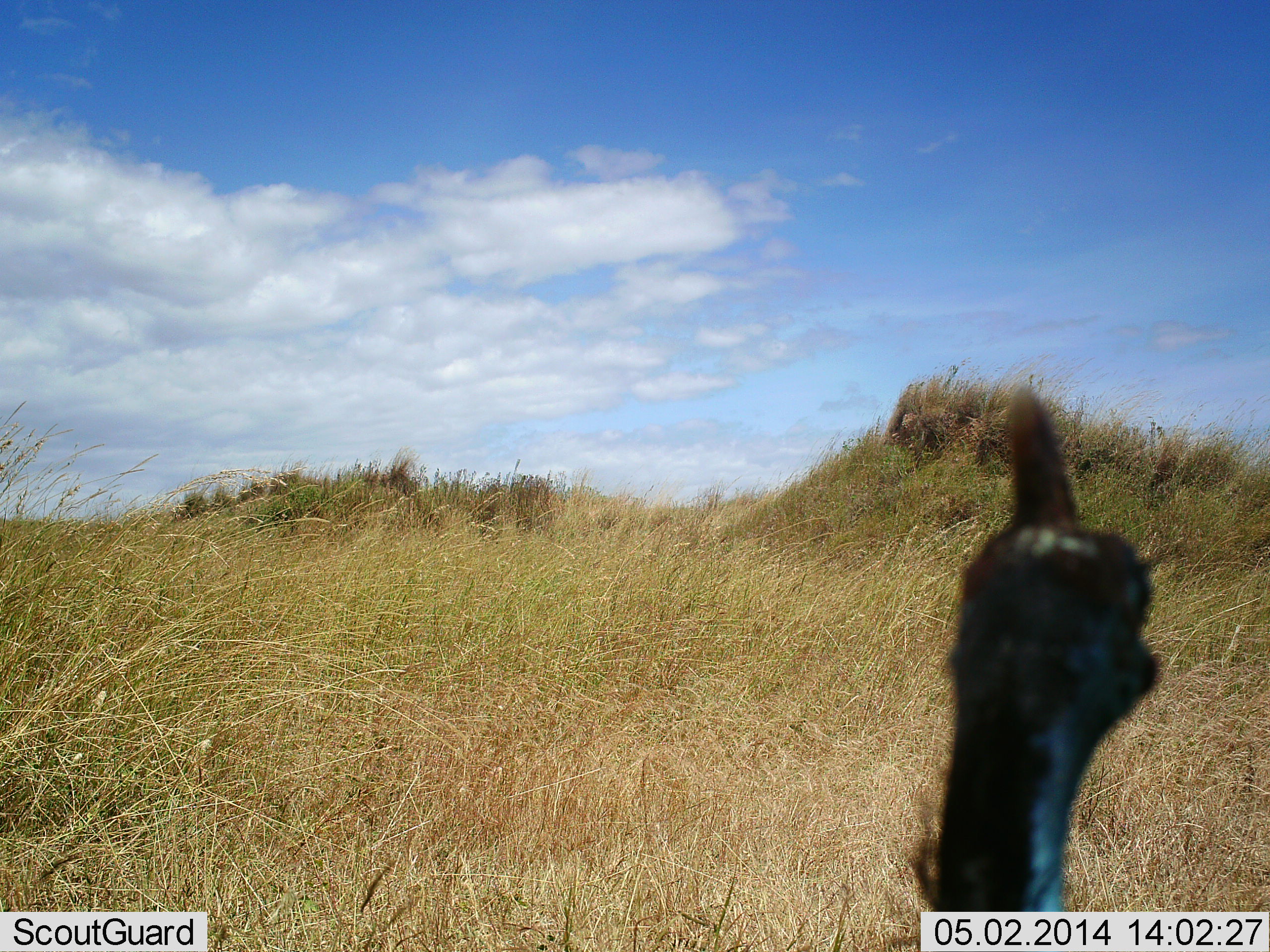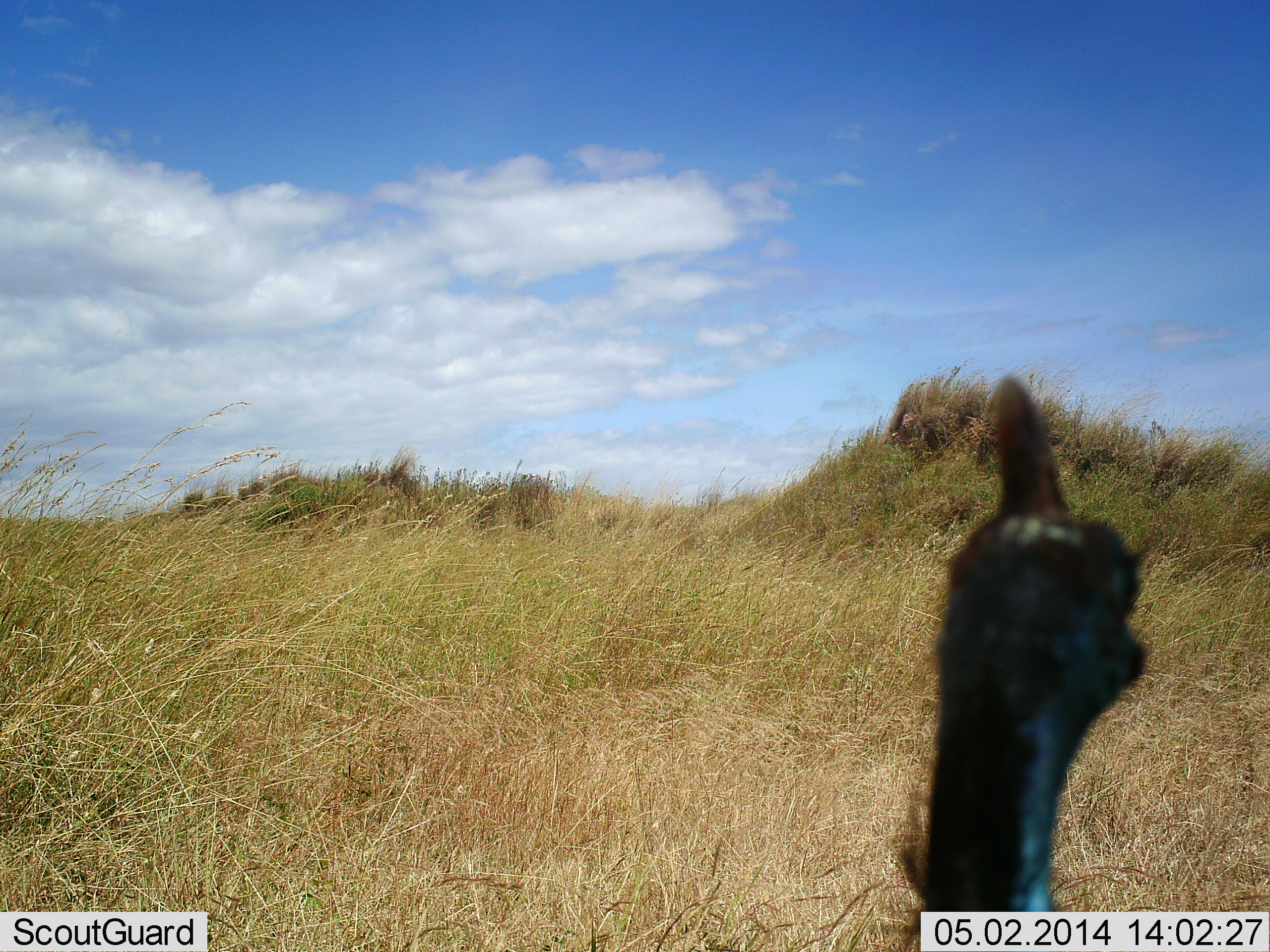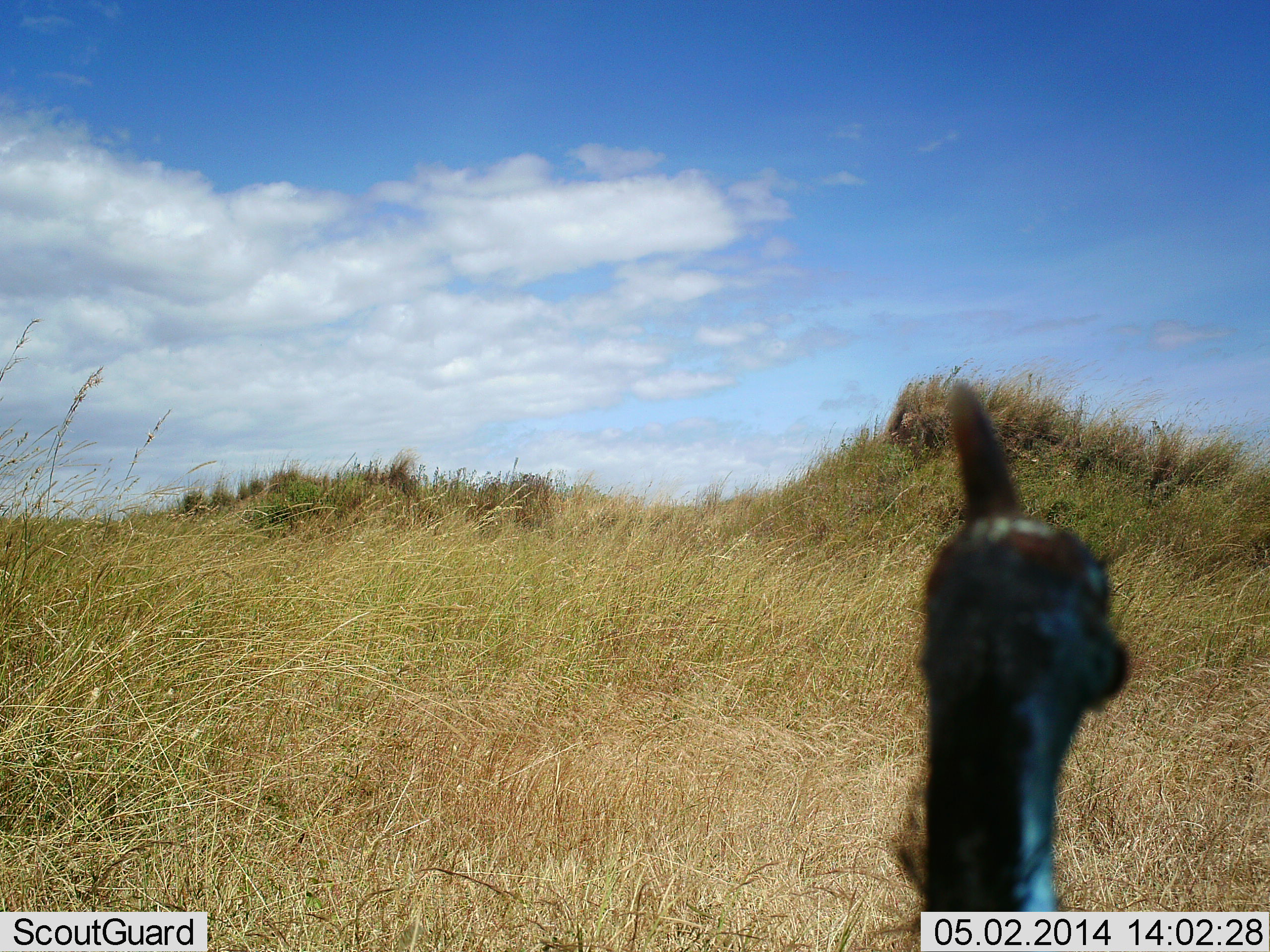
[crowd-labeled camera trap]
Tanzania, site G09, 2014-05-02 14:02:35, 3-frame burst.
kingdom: Animalia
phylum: Chordata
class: Aves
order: Galliformes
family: Numididae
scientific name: Numididae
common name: guinea fowl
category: guineafowl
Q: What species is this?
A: Guineafowl (guinea fowl) (Numididae).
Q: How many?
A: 1.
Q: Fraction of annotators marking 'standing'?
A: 95%.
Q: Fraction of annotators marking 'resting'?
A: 5%.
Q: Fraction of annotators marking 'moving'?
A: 0%.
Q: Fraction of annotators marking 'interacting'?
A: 0%.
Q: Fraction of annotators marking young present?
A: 0%.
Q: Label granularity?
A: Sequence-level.